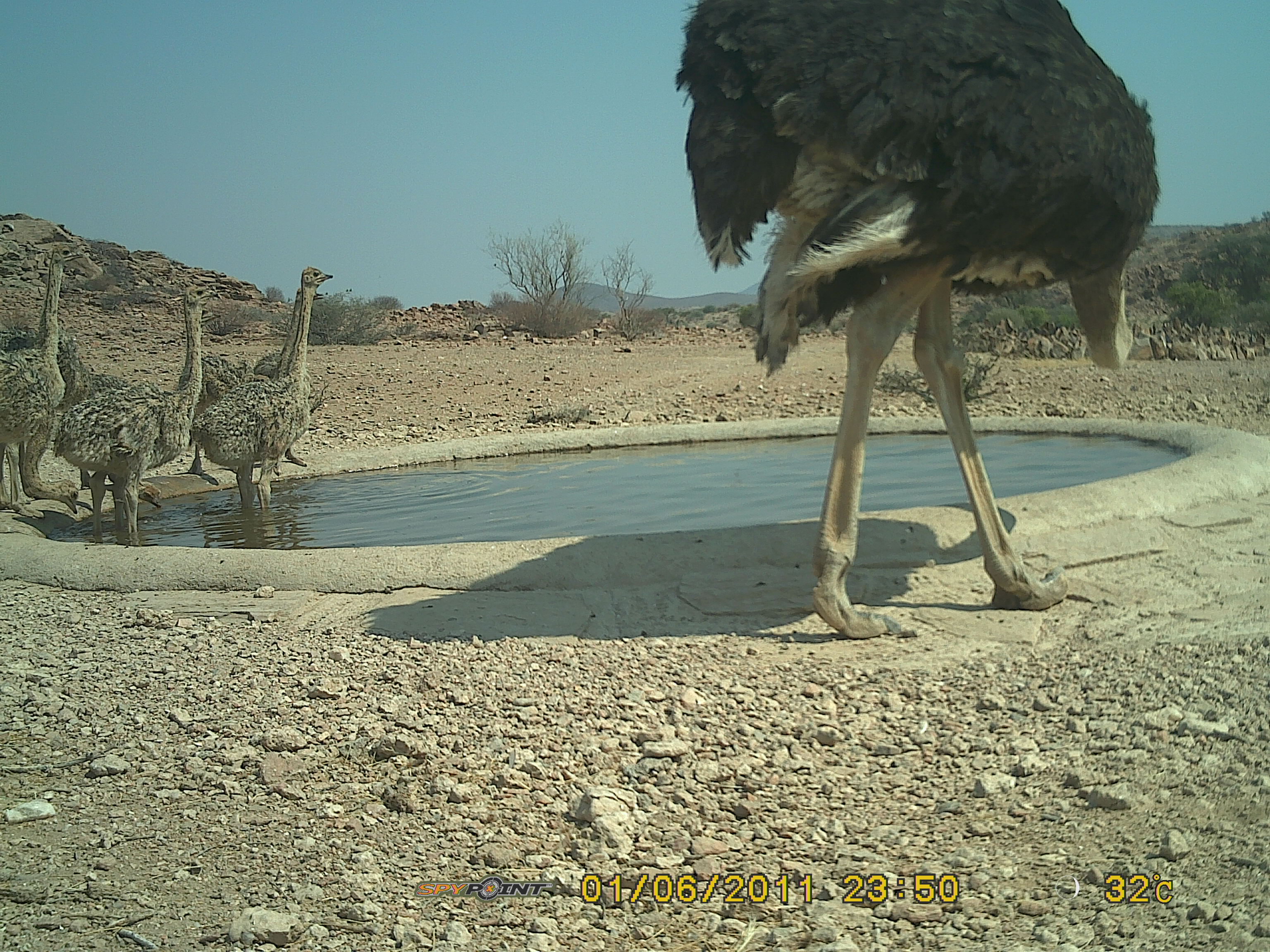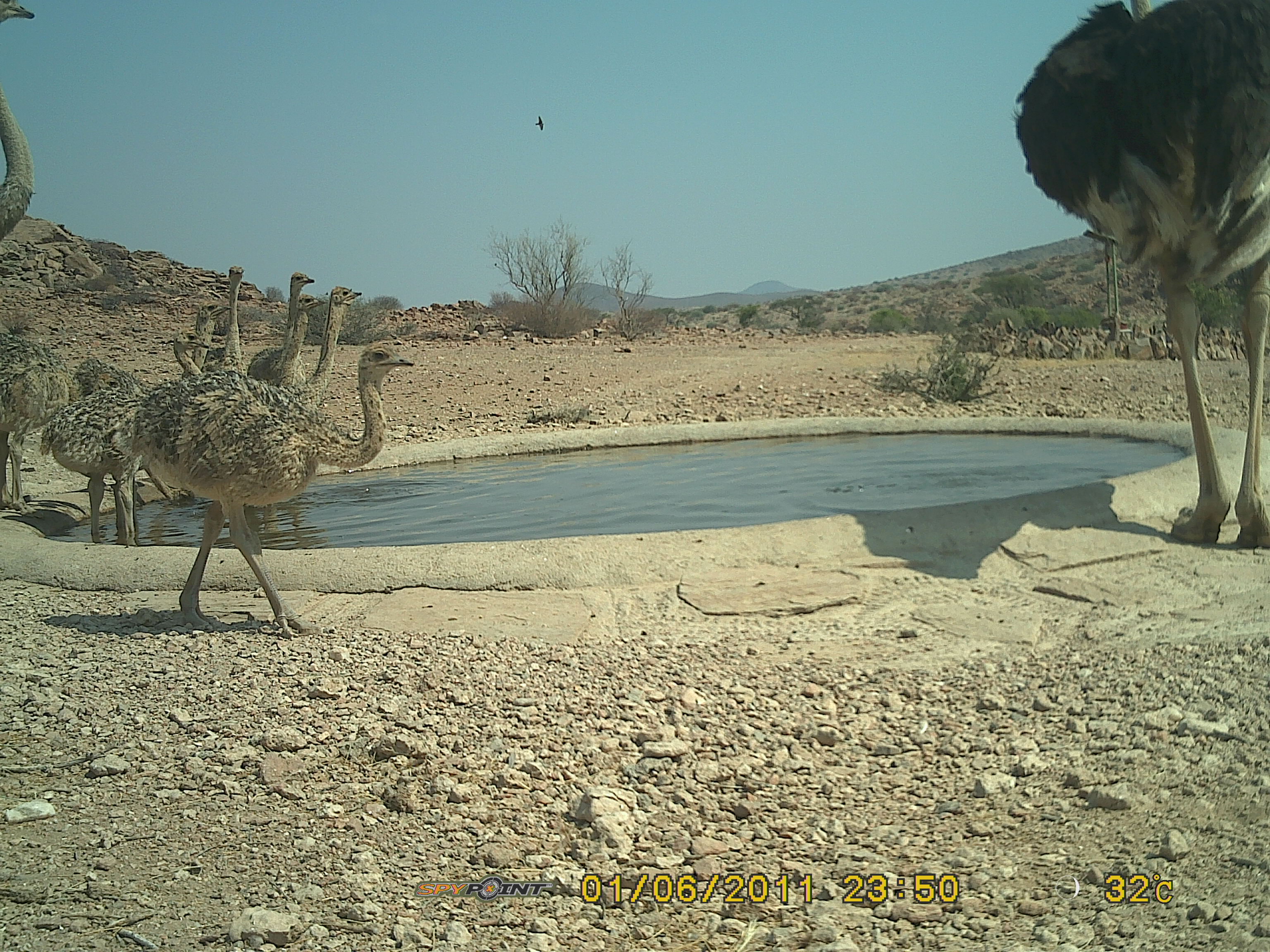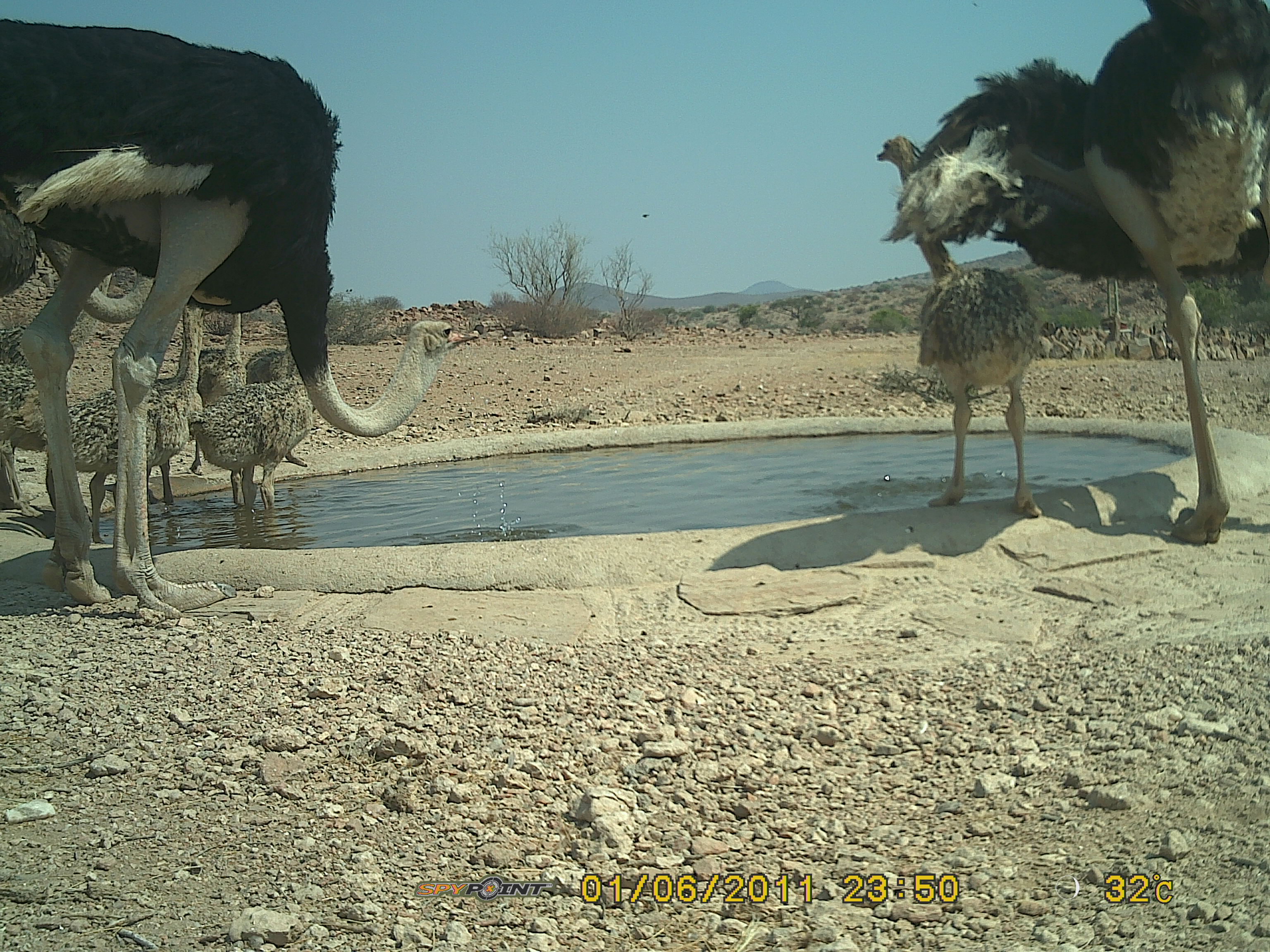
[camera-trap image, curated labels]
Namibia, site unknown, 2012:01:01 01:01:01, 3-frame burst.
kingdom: Animalia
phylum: Chordata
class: Aves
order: Struthioniformes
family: Struthionidae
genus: Struthio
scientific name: Struthio camelus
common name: common ostrich